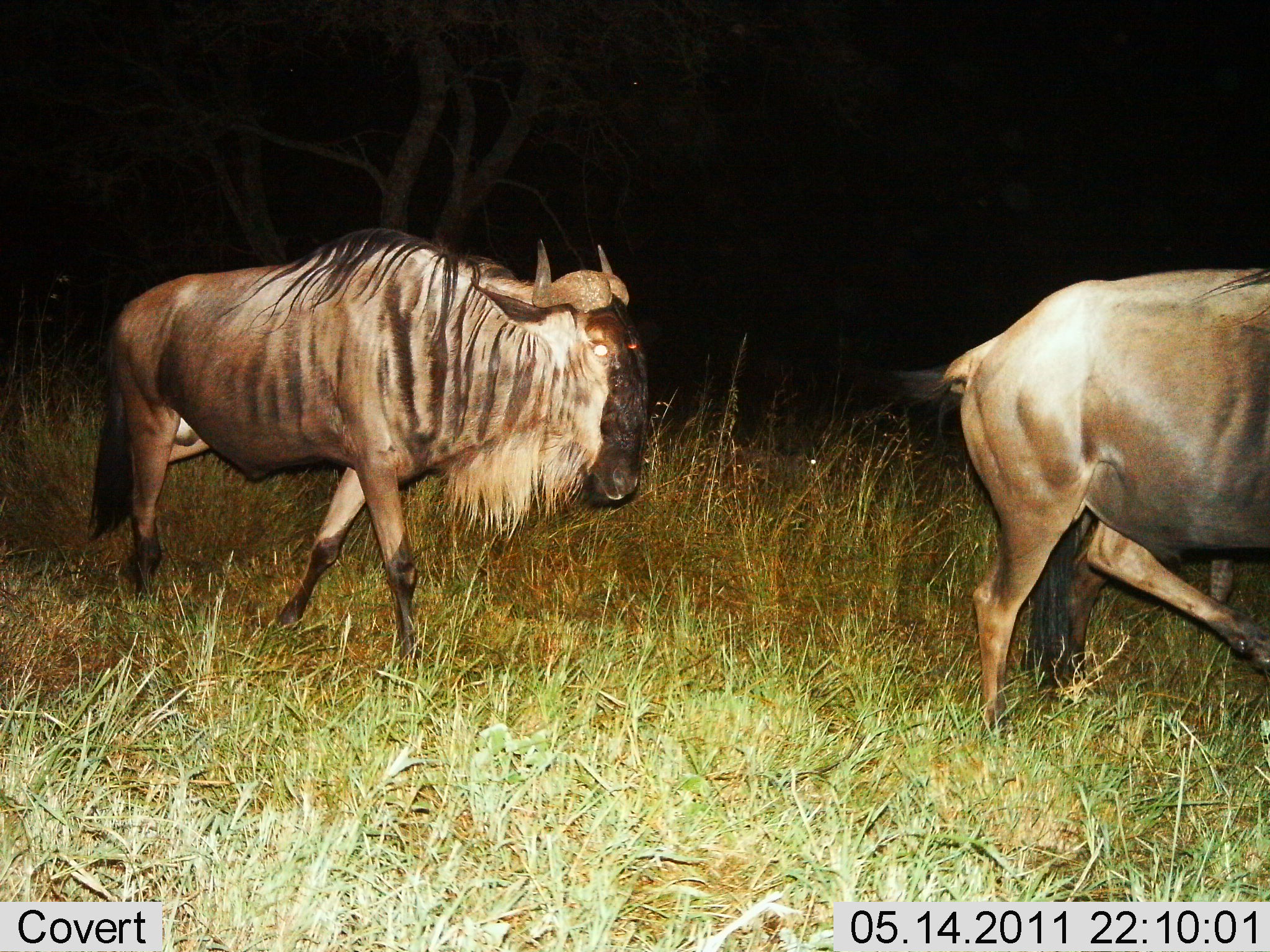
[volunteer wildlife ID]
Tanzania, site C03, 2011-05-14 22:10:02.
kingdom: Animalia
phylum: Chordata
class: Mammalia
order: Artiodactyla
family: Bovidae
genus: Connochaetes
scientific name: Connochaetes taurinus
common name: blue wildebeest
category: wildebeest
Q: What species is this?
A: Wildebeest (blue wildebeest) (Connochaetes taurinus).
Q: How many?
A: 2.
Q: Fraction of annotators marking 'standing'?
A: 8%.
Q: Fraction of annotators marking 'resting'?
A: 0%.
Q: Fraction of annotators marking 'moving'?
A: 100%.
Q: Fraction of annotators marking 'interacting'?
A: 0%.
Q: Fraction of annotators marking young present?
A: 0%.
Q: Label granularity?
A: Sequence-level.